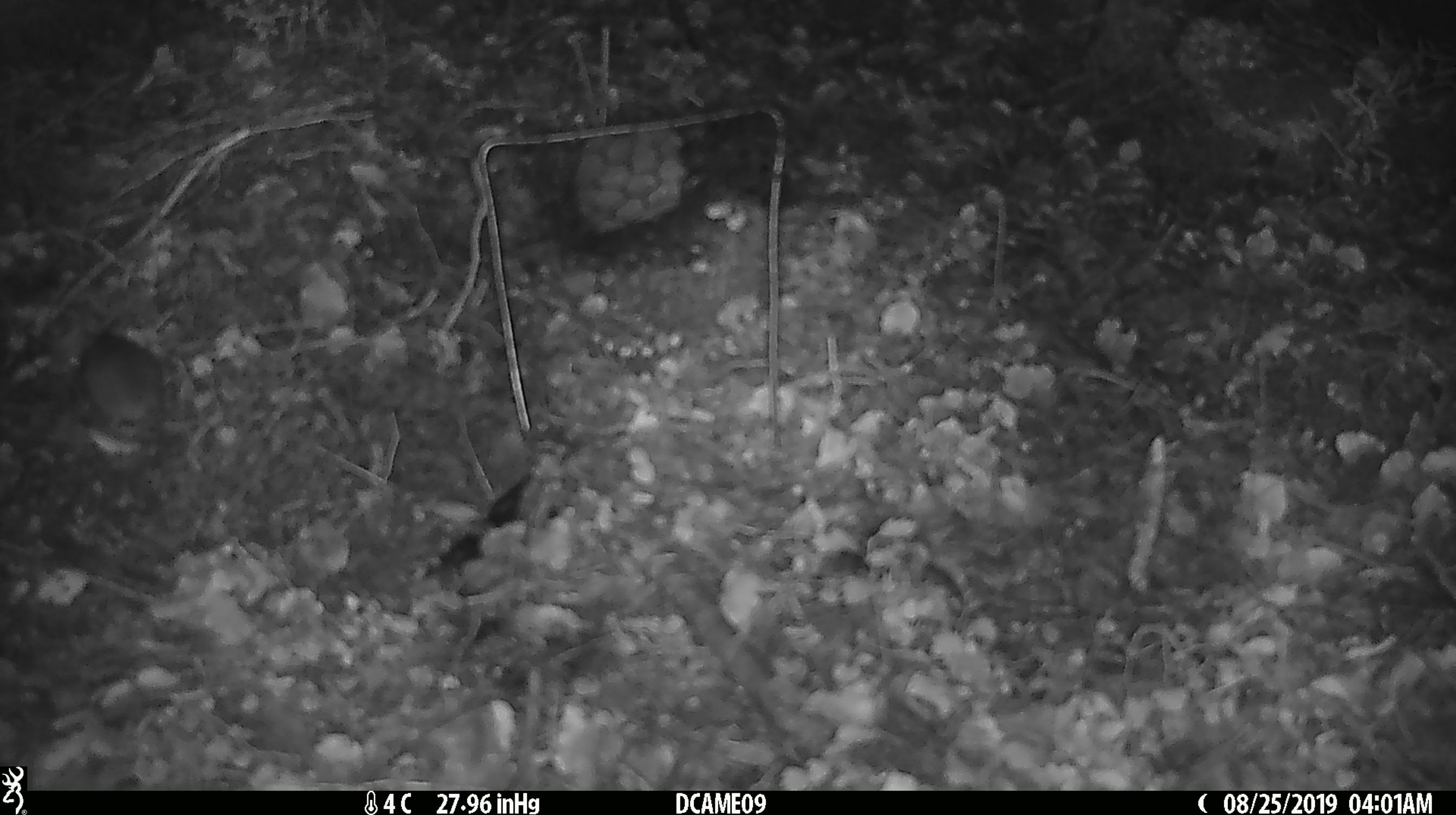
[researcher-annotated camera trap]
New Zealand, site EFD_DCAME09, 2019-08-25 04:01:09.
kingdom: Animalia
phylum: Chordata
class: Mammalia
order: Rodentia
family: Muridae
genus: Mus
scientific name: Mus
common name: mouse